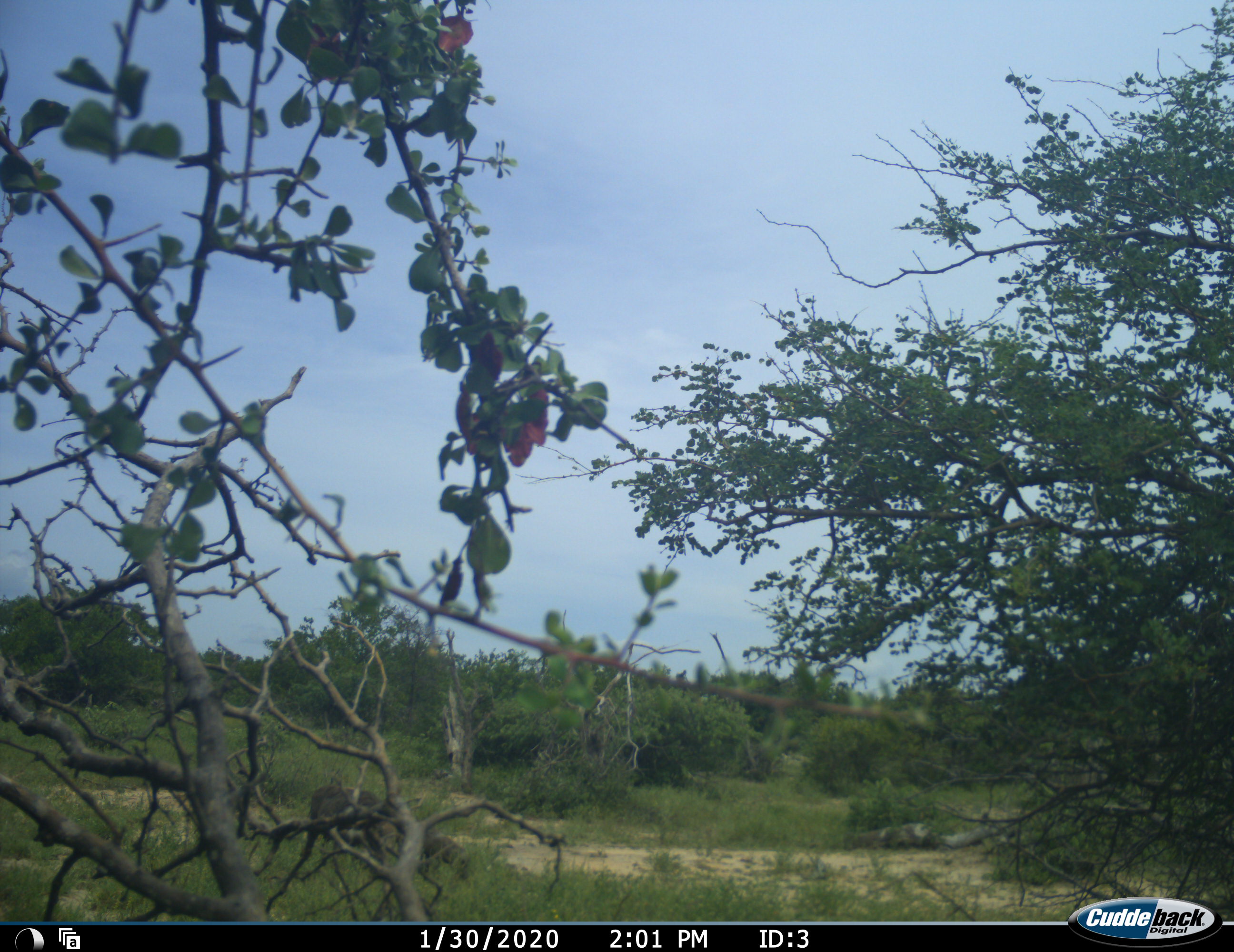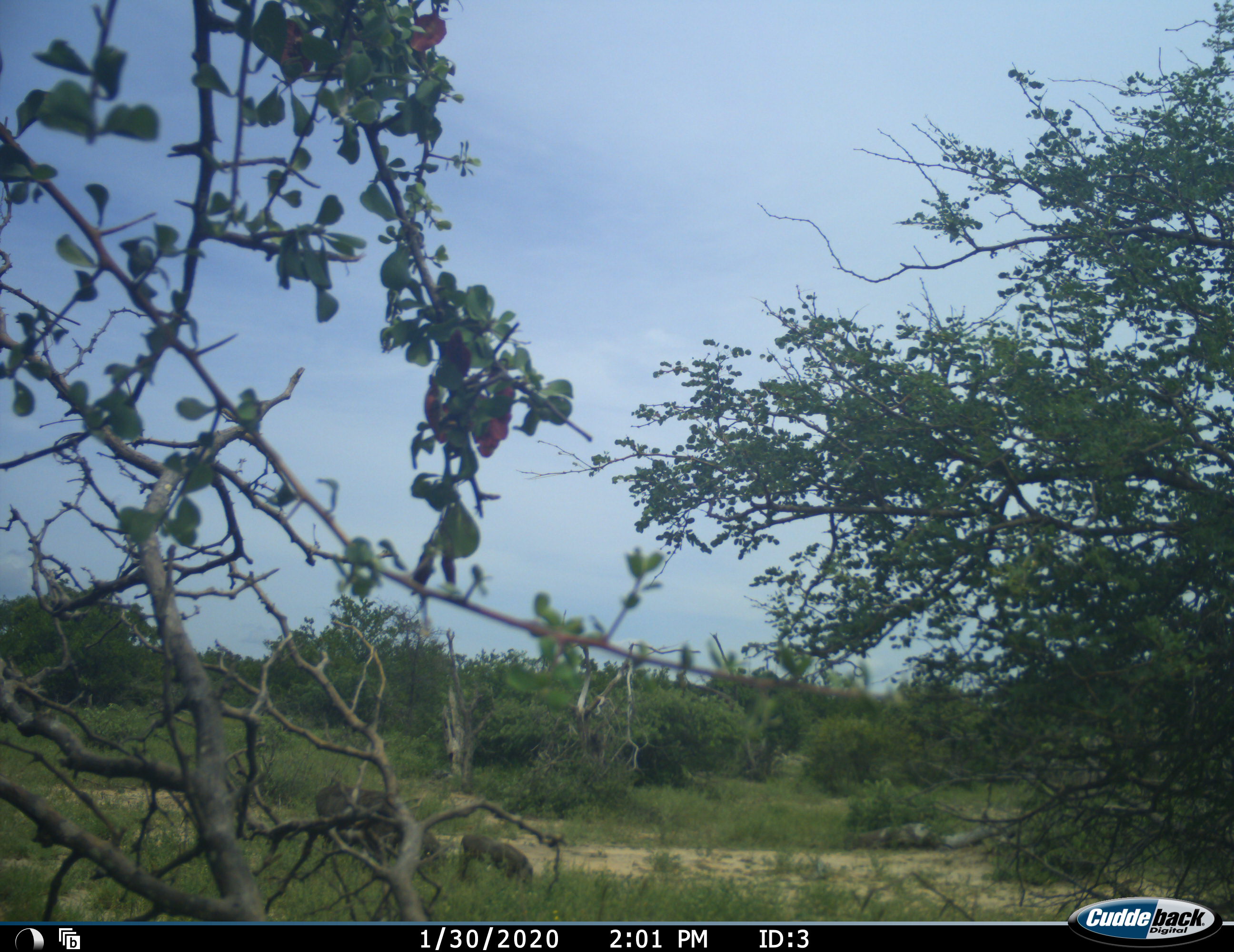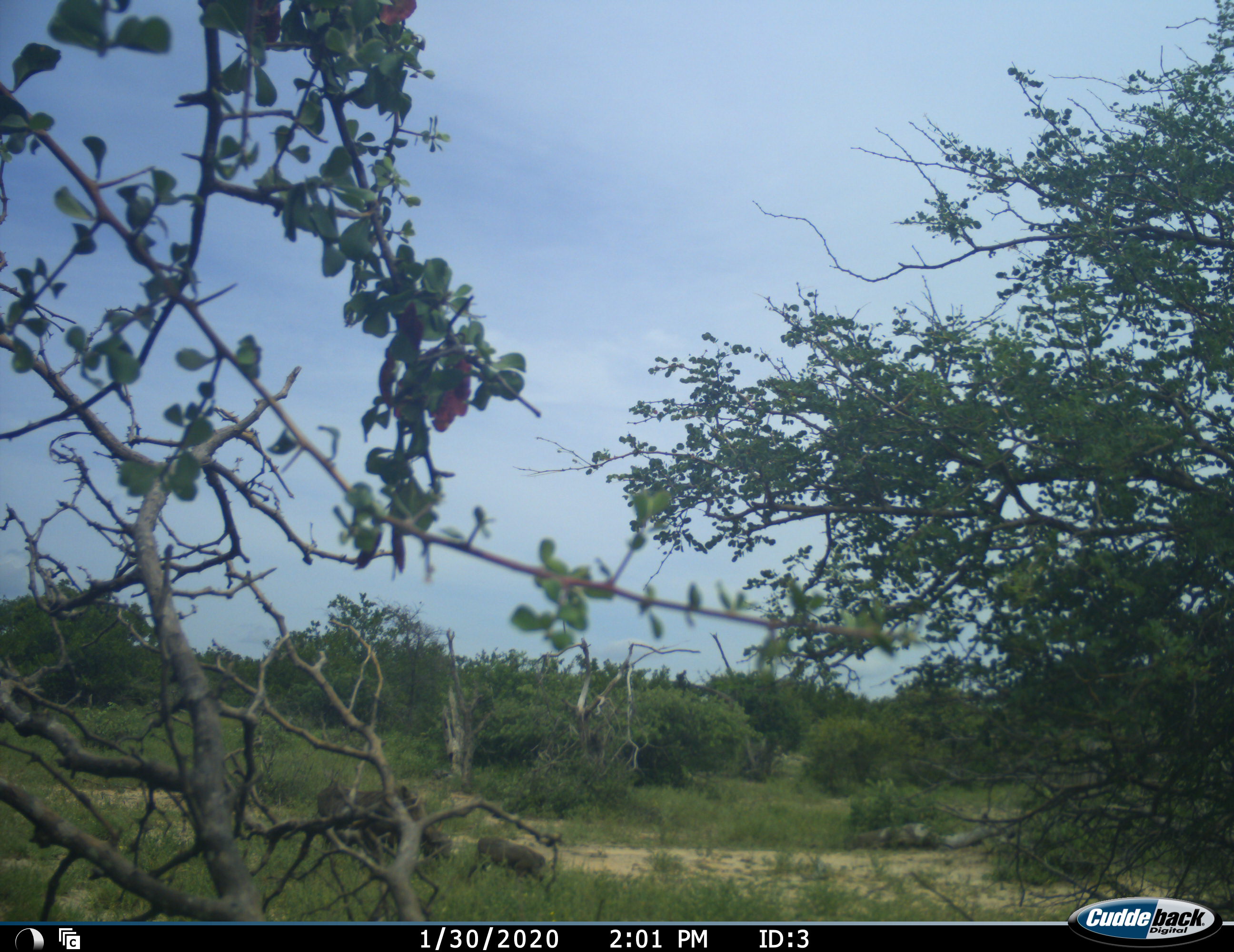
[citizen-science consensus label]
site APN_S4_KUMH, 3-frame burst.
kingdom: Animalia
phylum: Chordata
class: Mammalia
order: Artiodactyla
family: Suidae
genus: Phacochoerus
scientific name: Phacochoerus africanus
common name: warthog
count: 3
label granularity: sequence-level